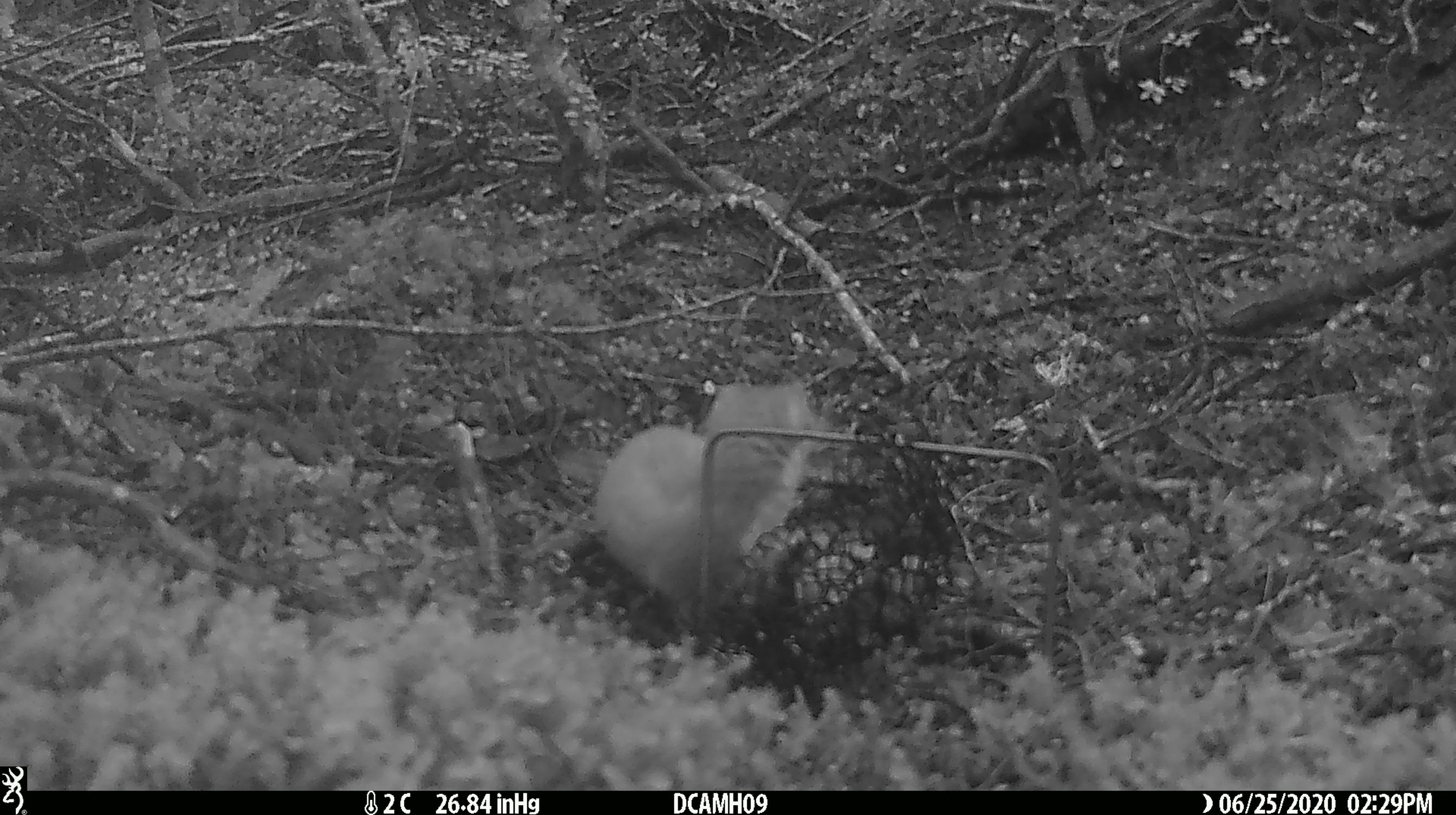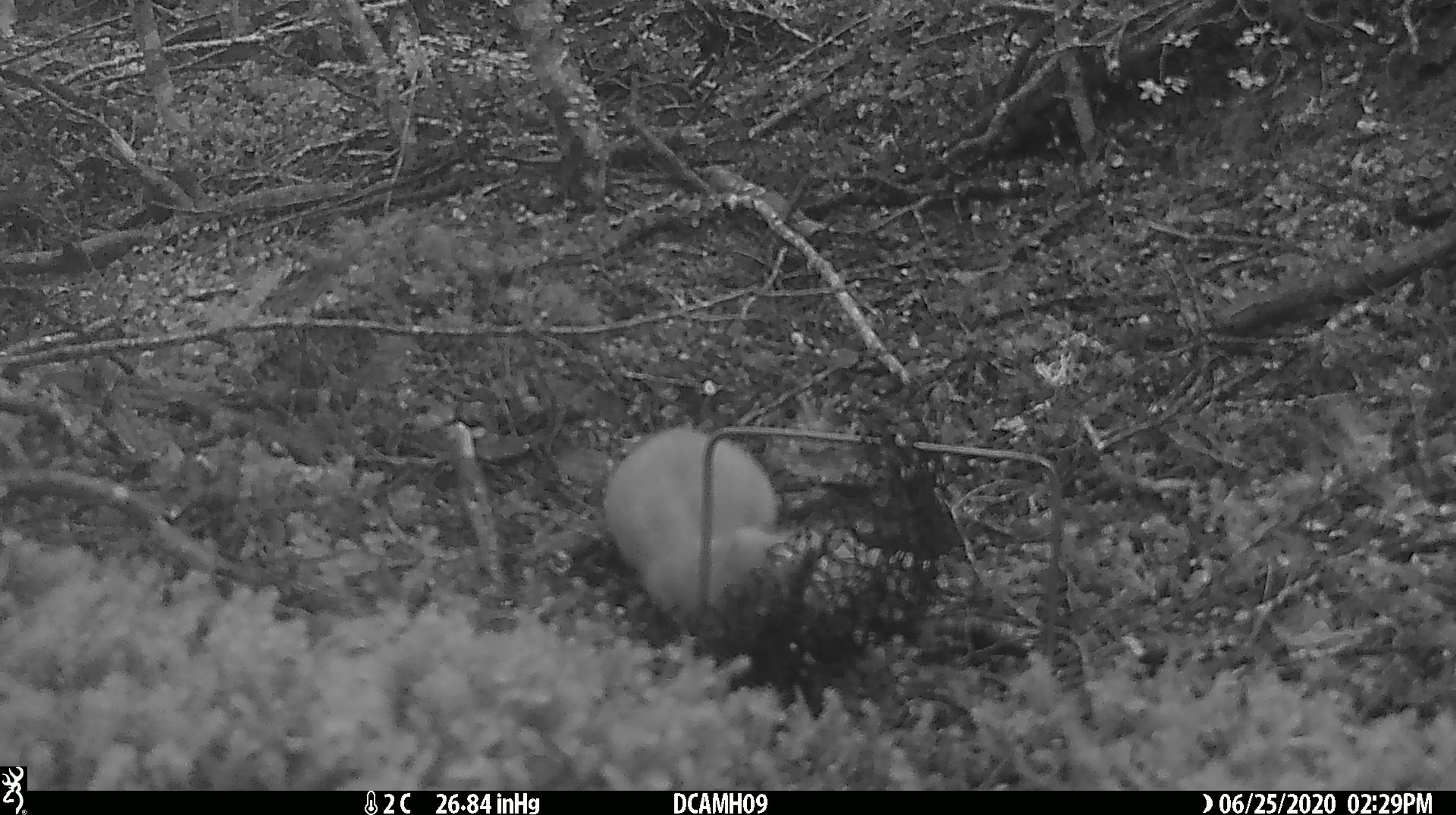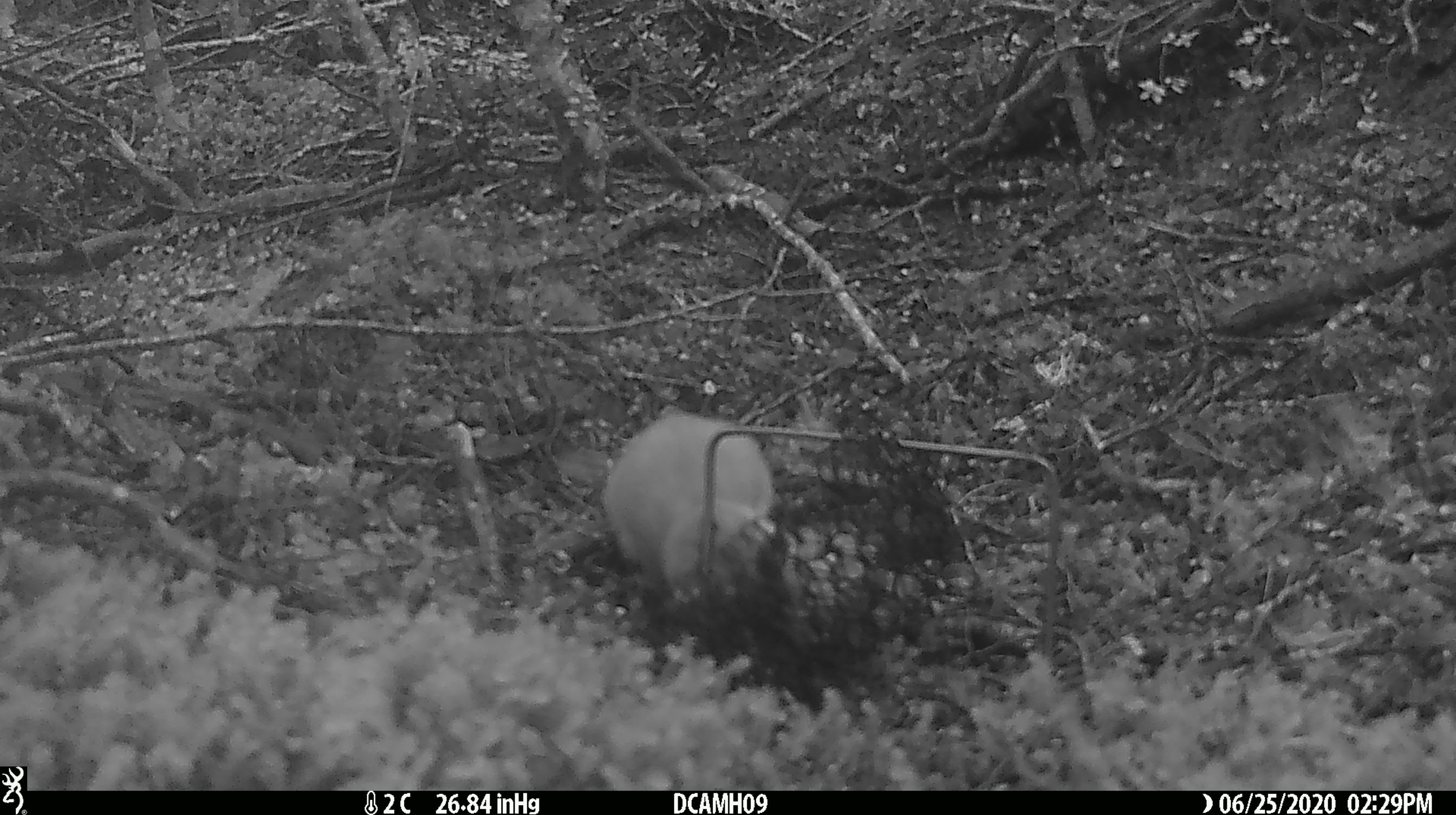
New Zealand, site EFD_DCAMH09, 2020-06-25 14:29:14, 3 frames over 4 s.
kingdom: Animalia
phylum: Chordata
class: Mammalia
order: Carnivora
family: Mustelidae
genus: Mustela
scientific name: Mustela erminea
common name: stoat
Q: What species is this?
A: Stoat (Mustela erminea).